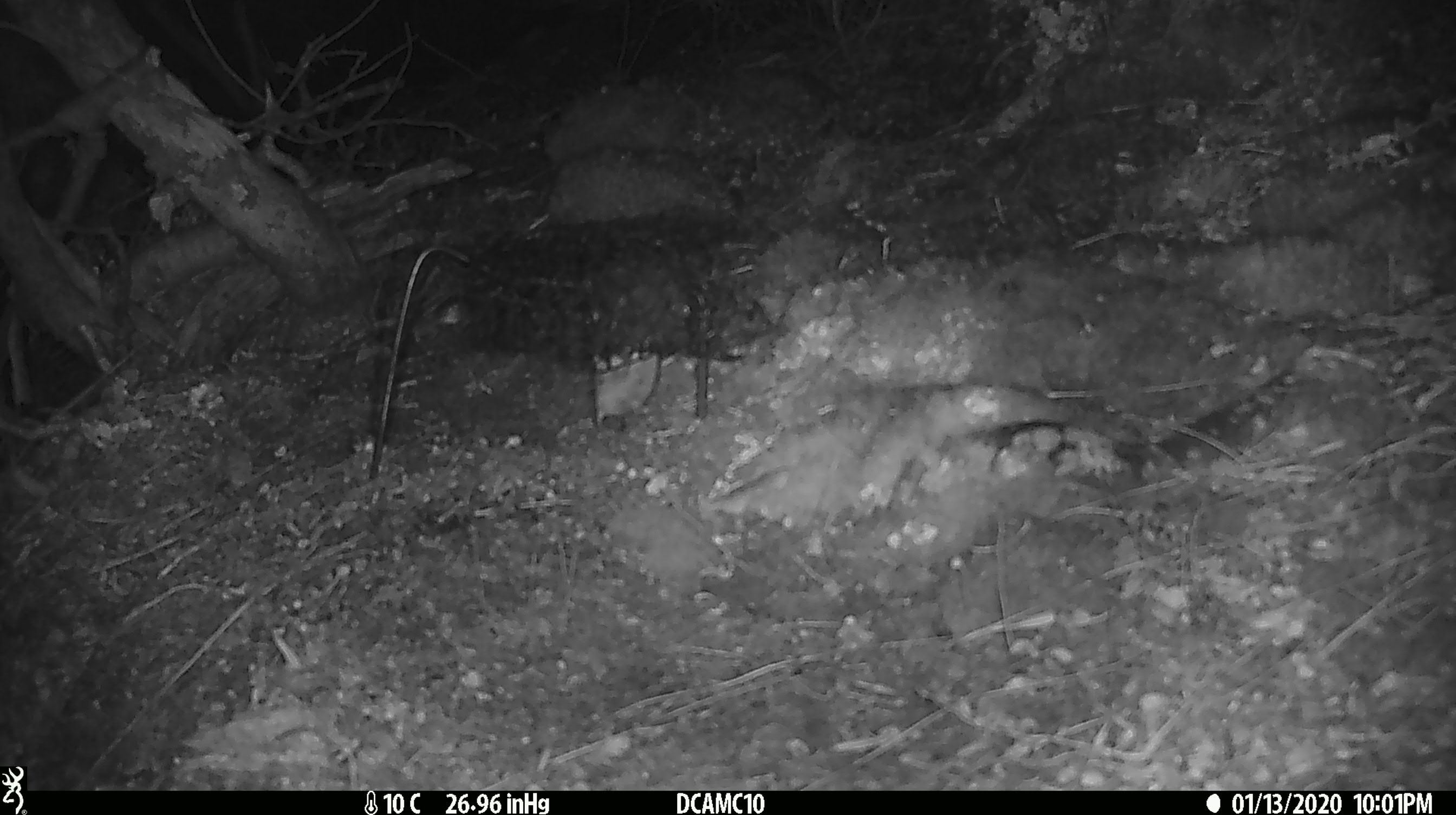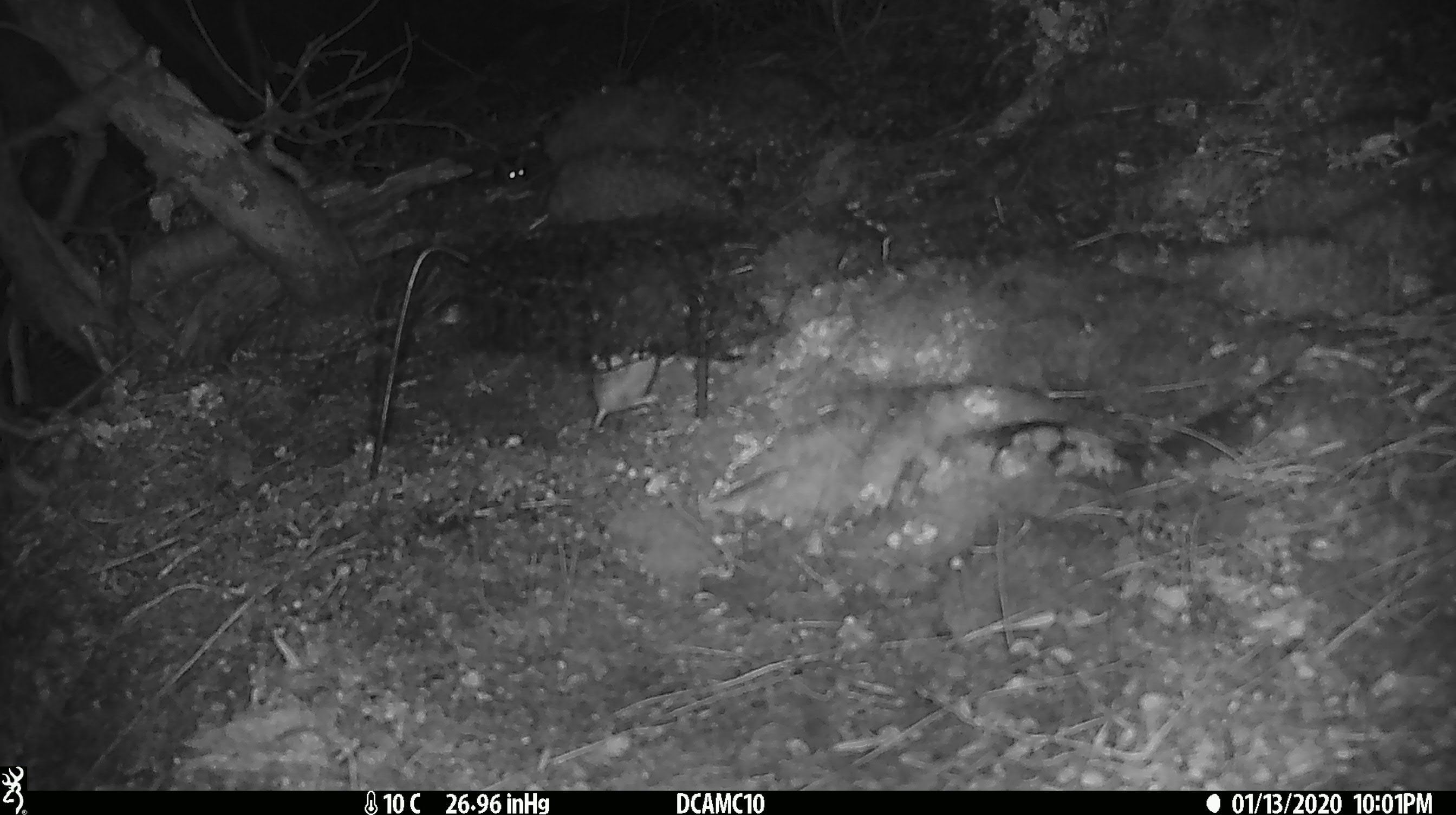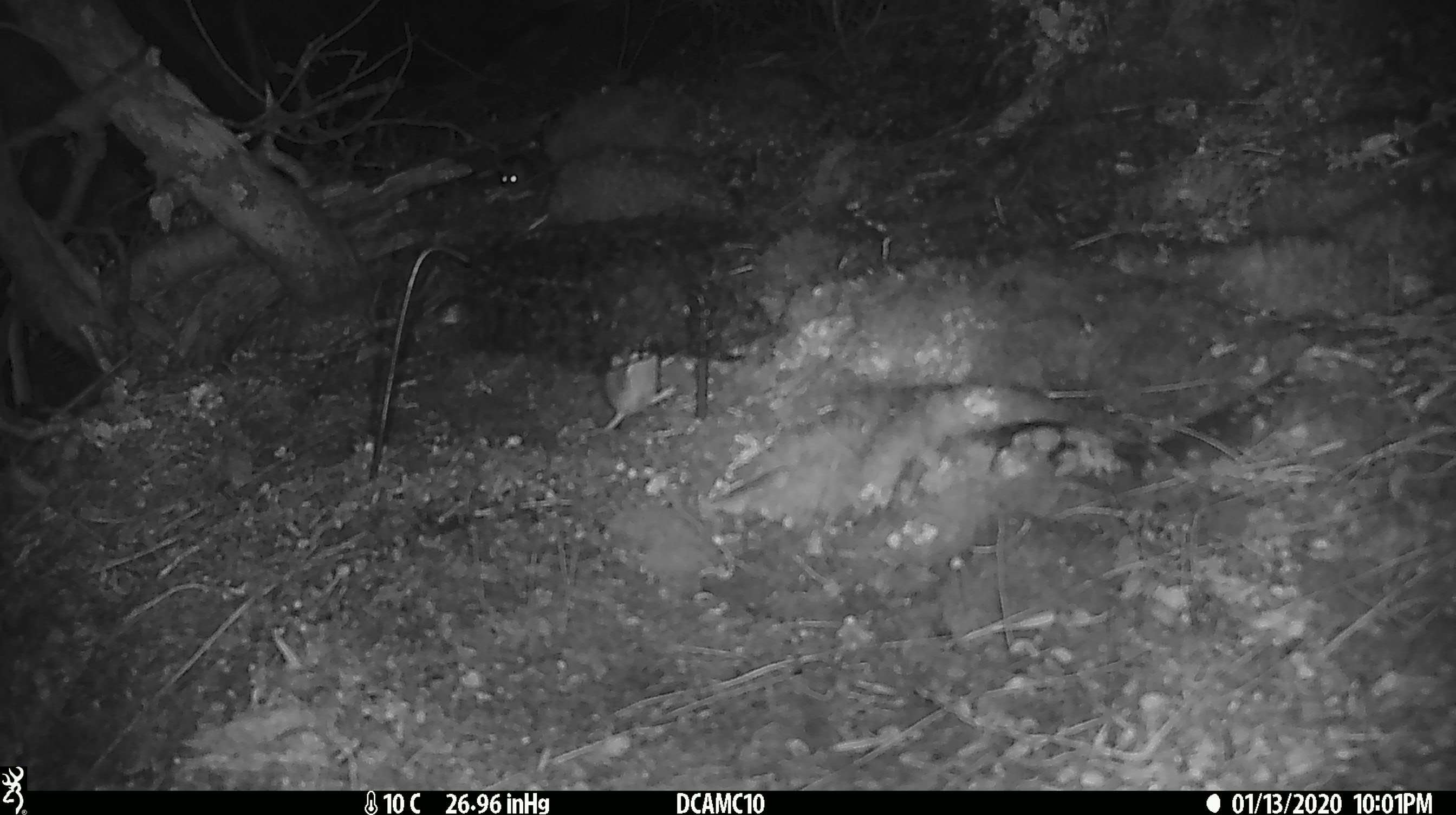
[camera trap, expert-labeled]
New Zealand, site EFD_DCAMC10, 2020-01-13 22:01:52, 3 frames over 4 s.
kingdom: Animalia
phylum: Chordata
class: Mammalia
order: Rodentia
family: Muridae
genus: Mus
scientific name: Mus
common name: mouse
Mouse (Mus).